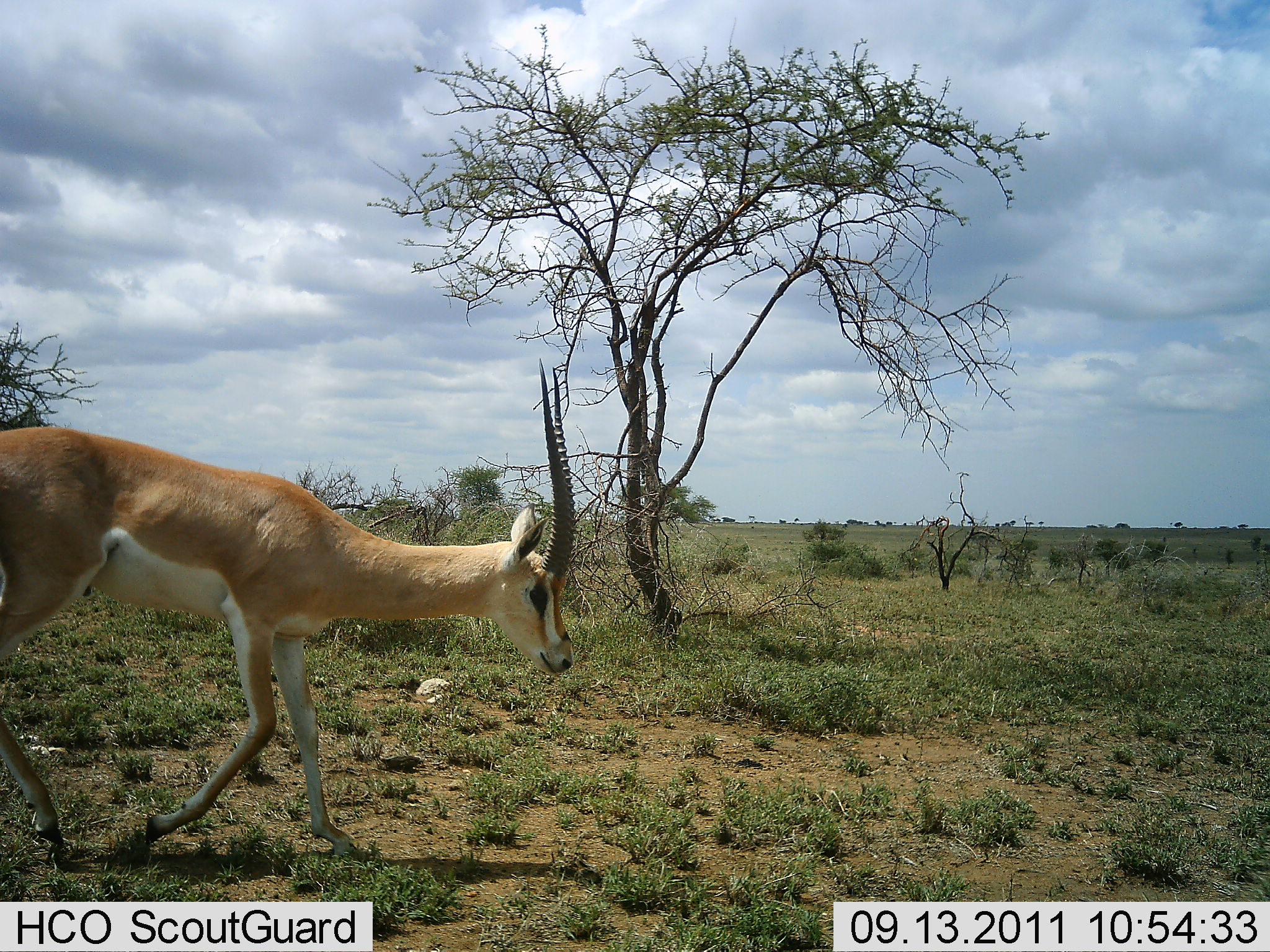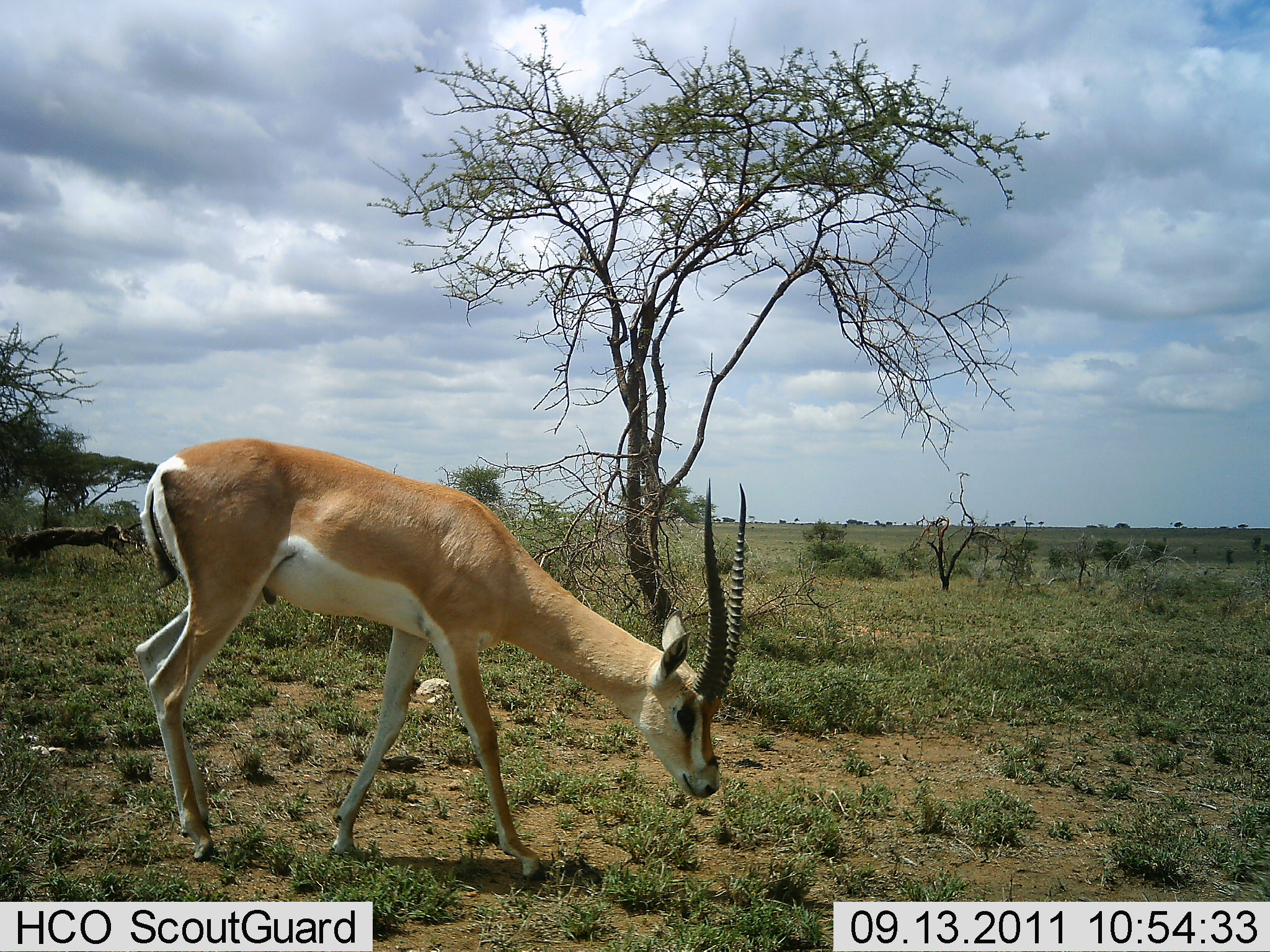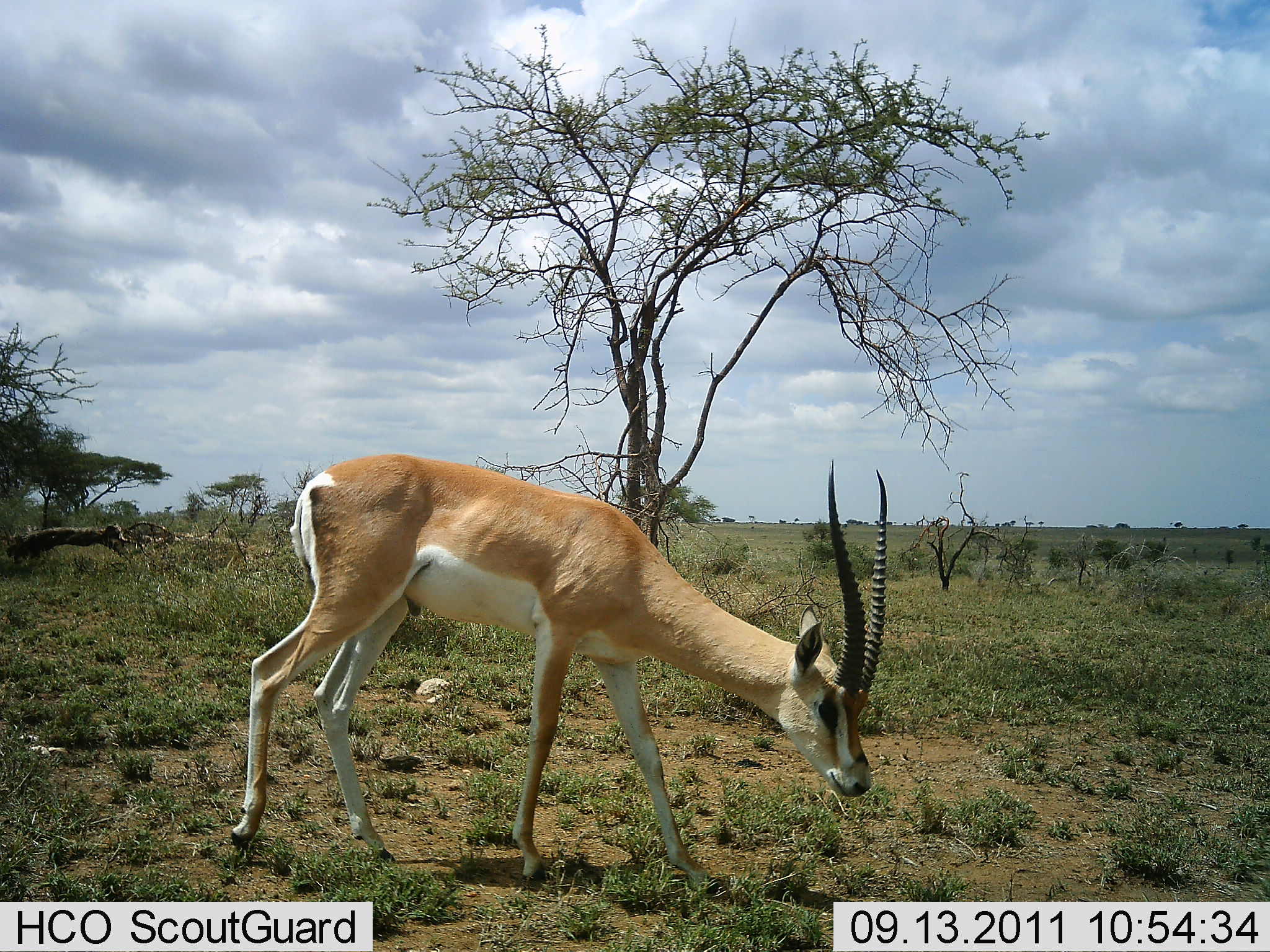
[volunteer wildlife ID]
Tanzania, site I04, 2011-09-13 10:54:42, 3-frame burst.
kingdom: Animalia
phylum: Chordata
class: Mammalia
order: Artiodactyla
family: Bovidae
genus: Nanger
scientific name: Nanger granti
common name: grant's gazelle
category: gazellegrants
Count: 1.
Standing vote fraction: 0%.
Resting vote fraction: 0%.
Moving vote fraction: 60%.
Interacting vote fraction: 0%.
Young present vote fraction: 0%.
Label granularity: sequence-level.